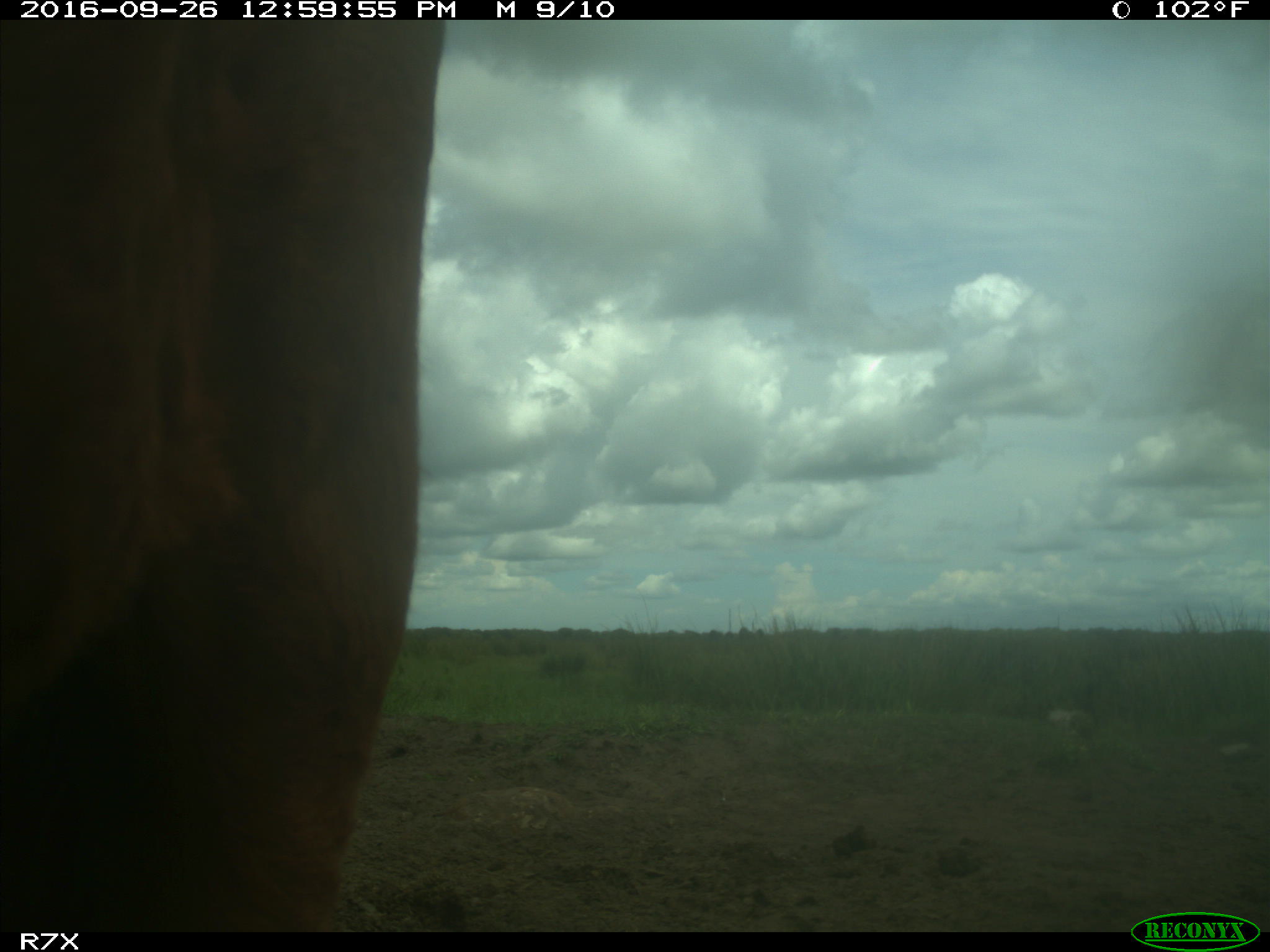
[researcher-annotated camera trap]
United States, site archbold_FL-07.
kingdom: Animalia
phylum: Chordata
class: Mammalia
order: Artiodactyla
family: Bovidae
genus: Bos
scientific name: Bos taurus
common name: domestic cow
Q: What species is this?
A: Bos taurus (domestic cow).